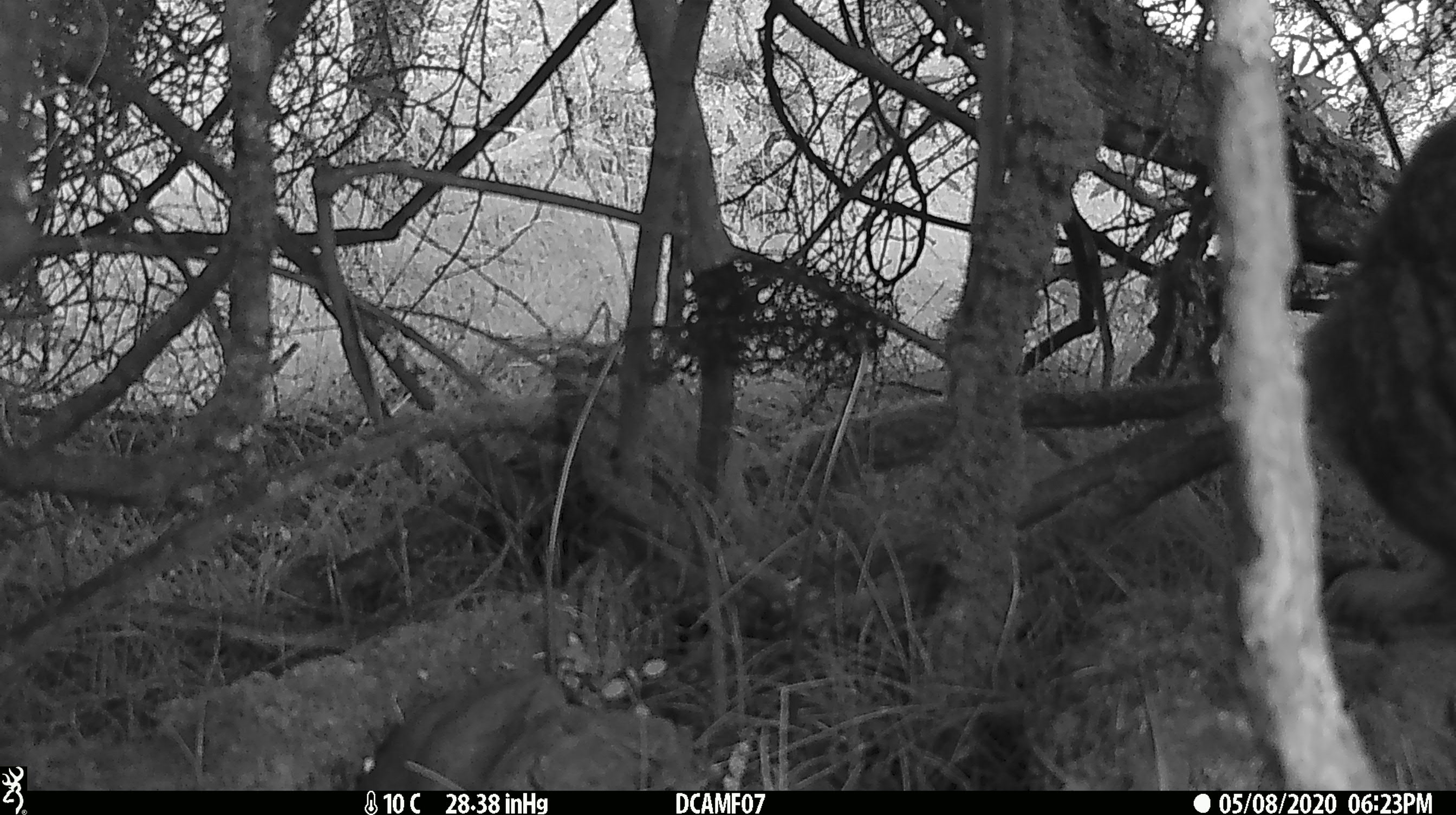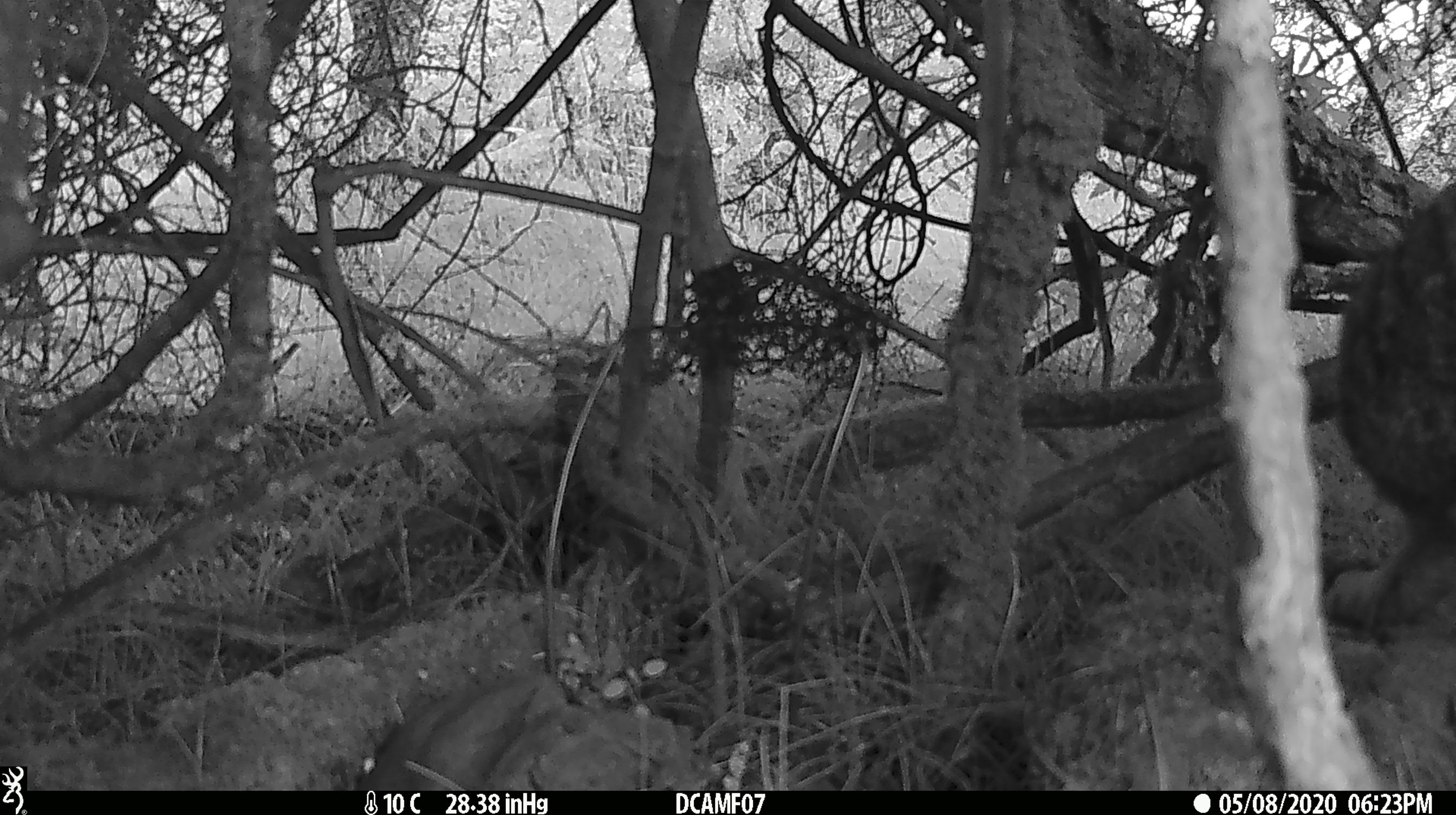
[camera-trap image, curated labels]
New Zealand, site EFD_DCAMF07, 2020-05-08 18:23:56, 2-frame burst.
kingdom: Animalia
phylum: Chordata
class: Mammalia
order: Lagomorpha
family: Leporidae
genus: Oryctolagus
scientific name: Oryctolagus cuniculus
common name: european rabbit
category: rabbit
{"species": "rabbit (european rabbit) (Oryctolagus cuniculus)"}